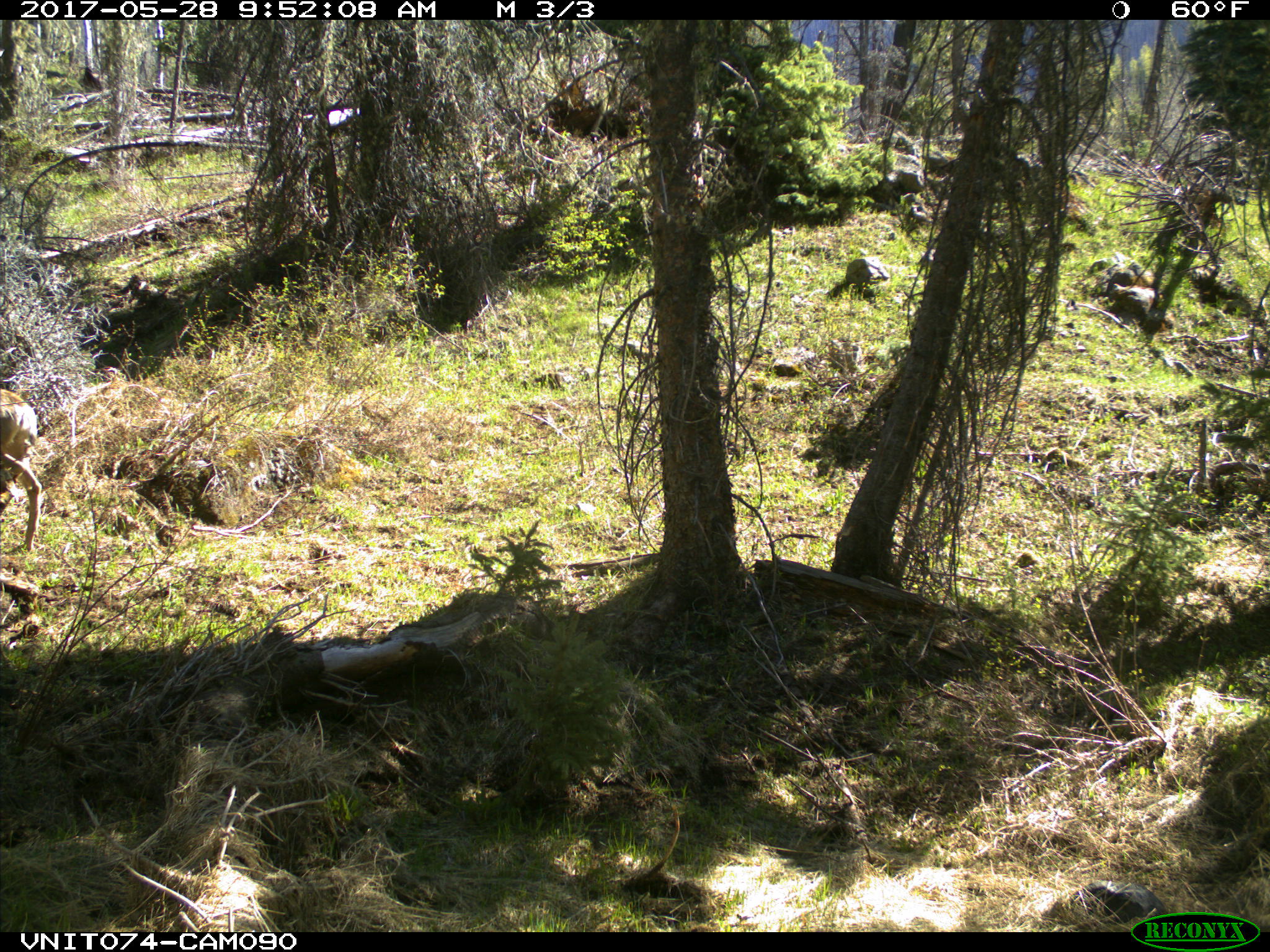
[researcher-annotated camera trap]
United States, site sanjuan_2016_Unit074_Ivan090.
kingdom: Animalia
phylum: Chordata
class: Mammalia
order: Artiodactyla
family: Cervidae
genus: Odocoileus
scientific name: Odocoileus hemionus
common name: mule deer